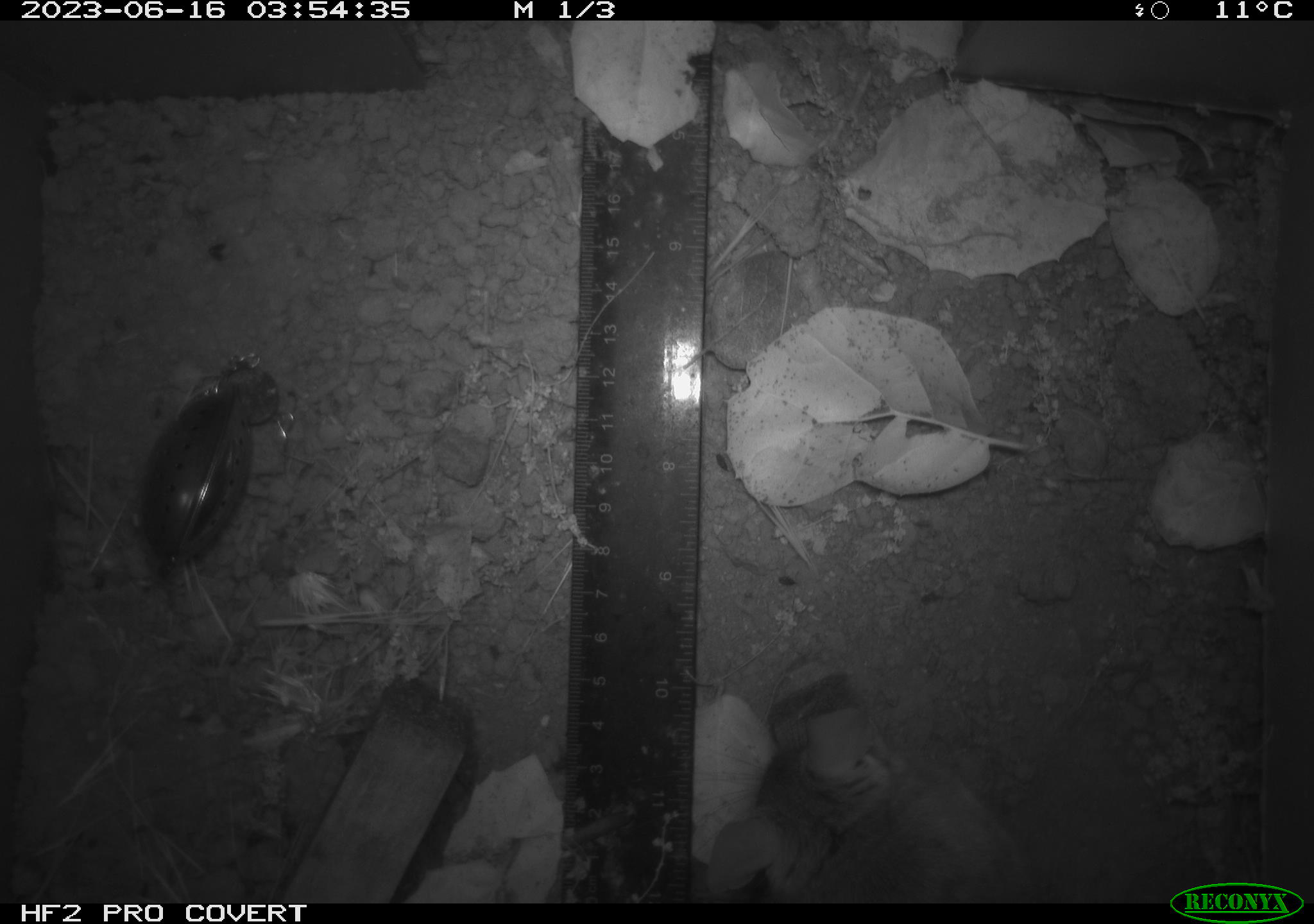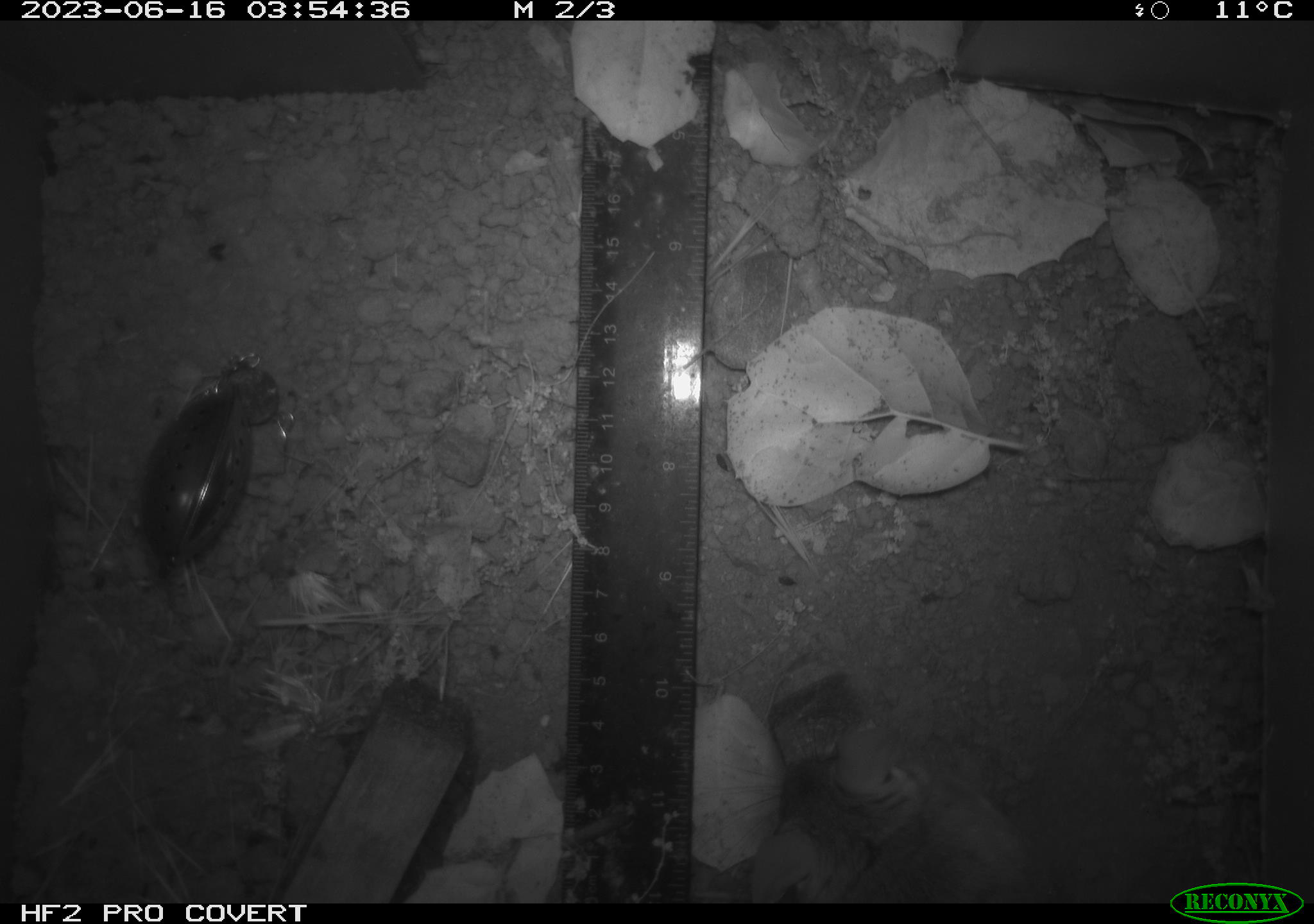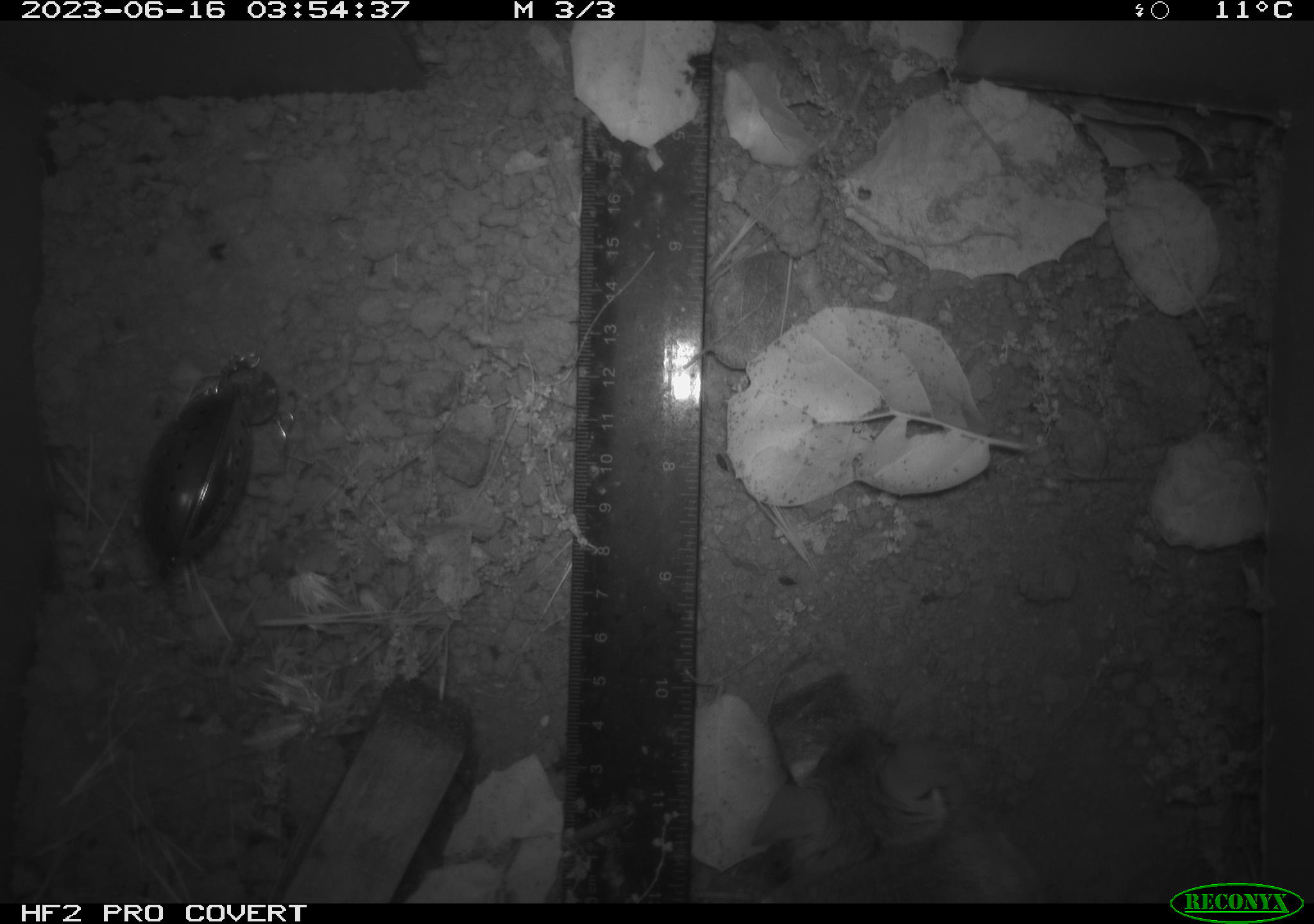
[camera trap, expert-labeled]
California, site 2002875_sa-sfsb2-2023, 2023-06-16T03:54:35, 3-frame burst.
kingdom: Animalia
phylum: Chordata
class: Mammalia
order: Rodentia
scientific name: Rodentia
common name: mouse species